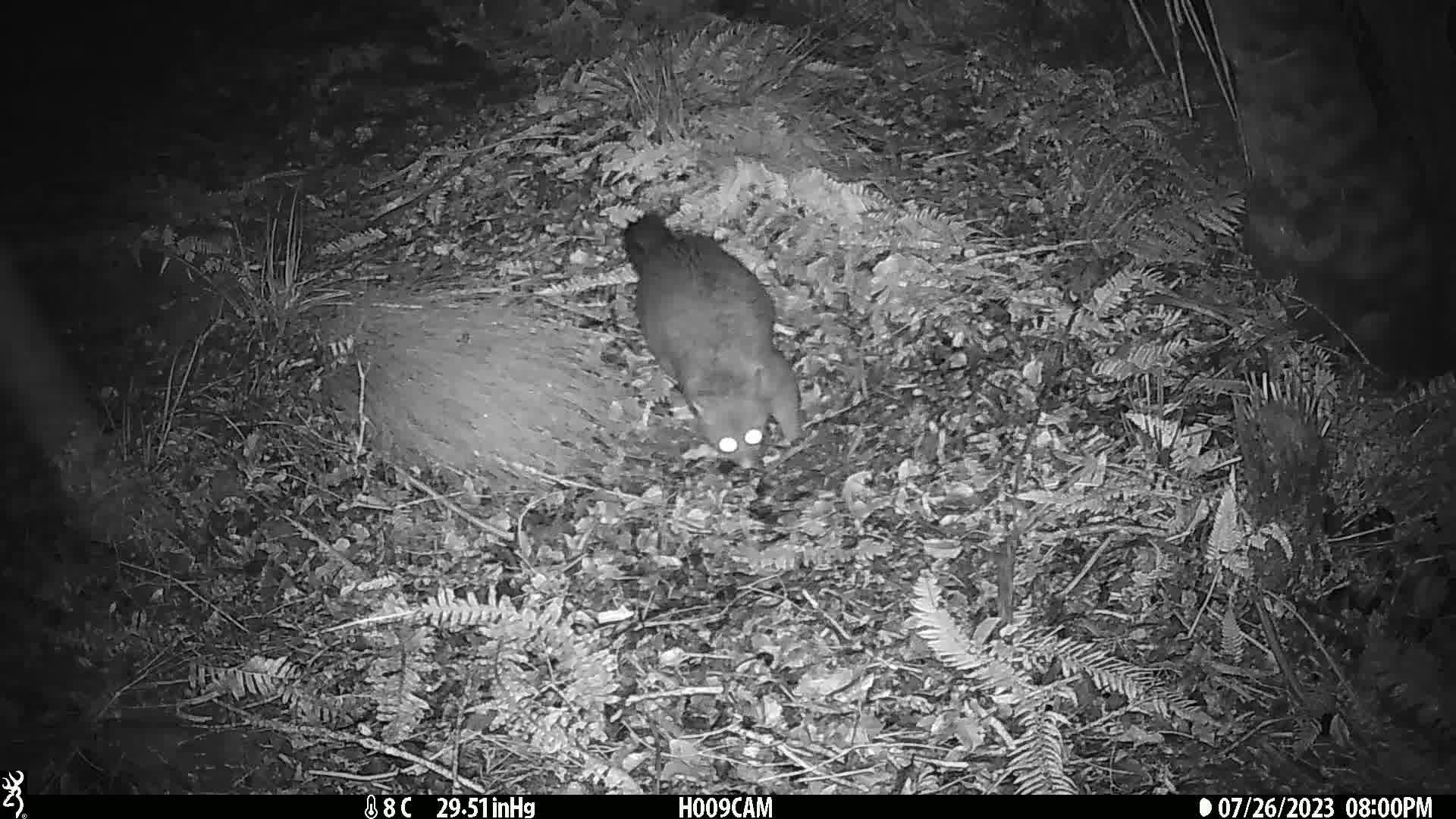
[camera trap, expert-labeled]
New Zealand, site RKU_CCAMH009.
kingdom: Animalia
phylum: Chordata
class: Mammalia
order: Diprotodontia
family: Phalangeridae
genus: Trichosurus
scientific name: Trichosurus vulpecula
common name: common brushtail possum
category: possum